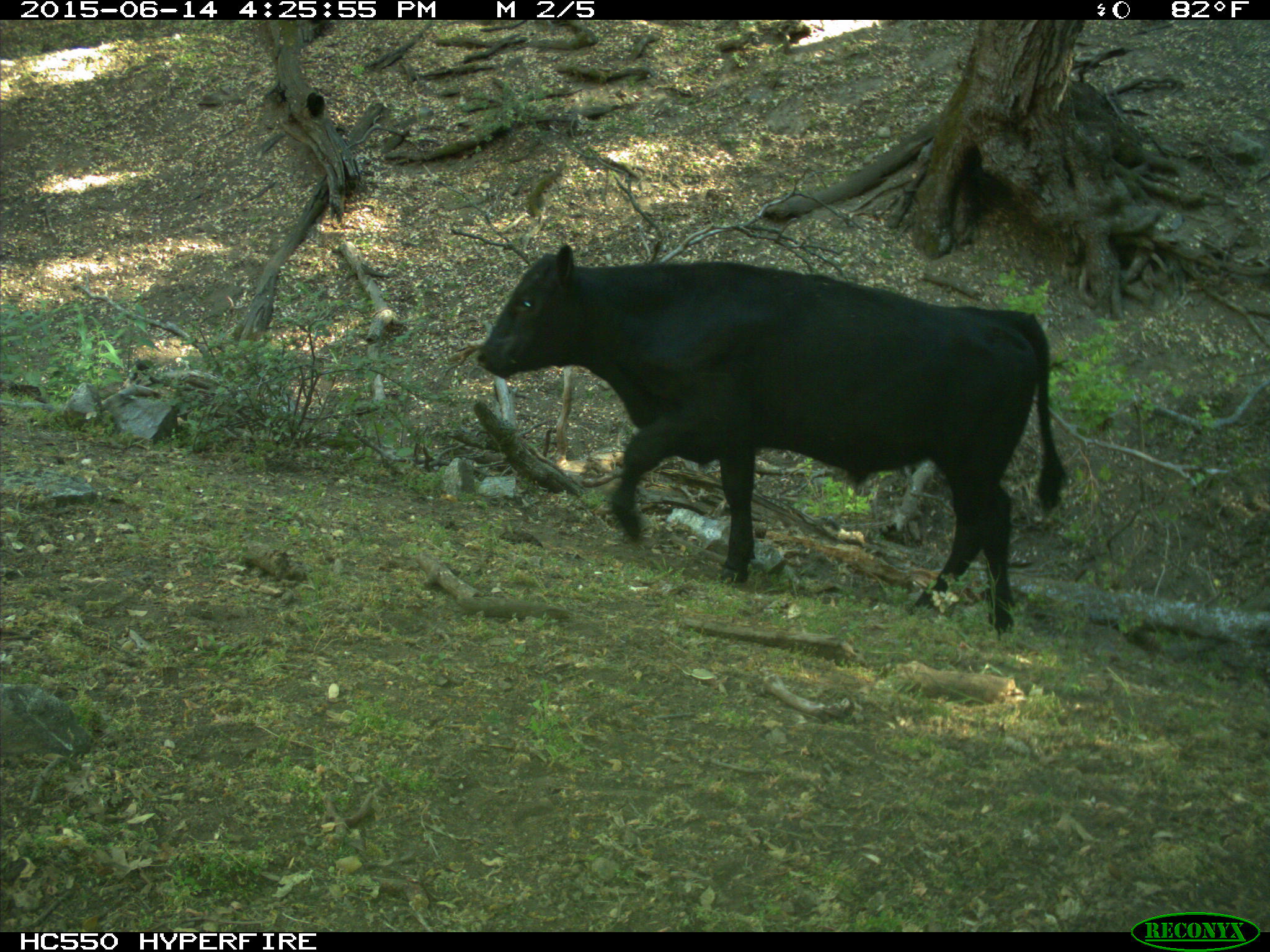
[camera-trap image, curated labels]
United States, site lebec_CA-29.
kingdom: Animalia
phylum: Chordata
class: Mammalia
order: Artiodactyla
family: Bovidae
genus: Bos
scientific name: Bos taurus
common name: domestic cow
Bos taurus (domestic cow).